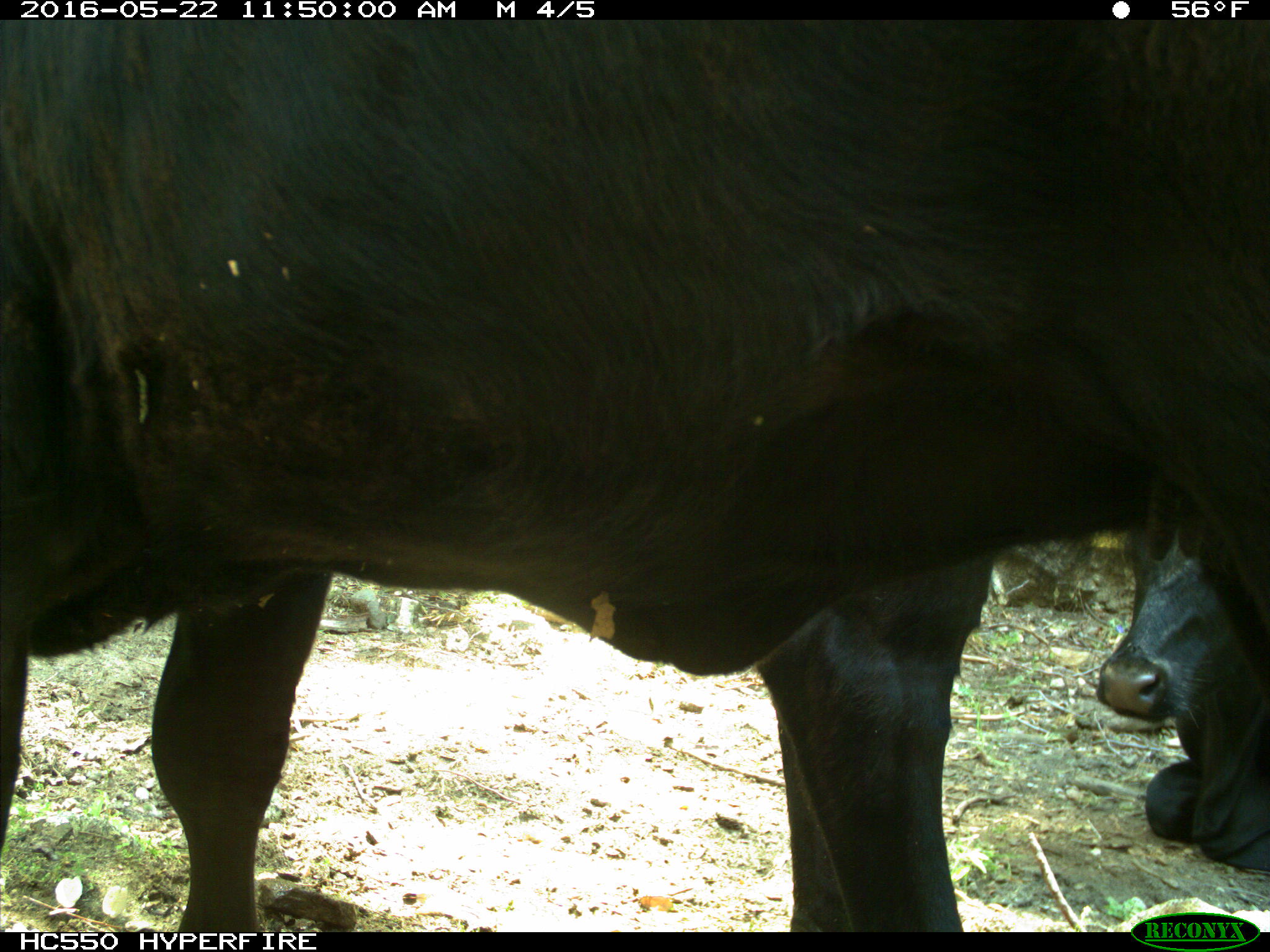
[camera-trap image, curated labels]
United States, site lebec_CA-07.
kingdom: Animalia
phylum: Chordata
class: Mammalia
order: Artiodactyla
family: Bovidae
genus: Bos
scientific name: Bos taurus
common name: domestic cow